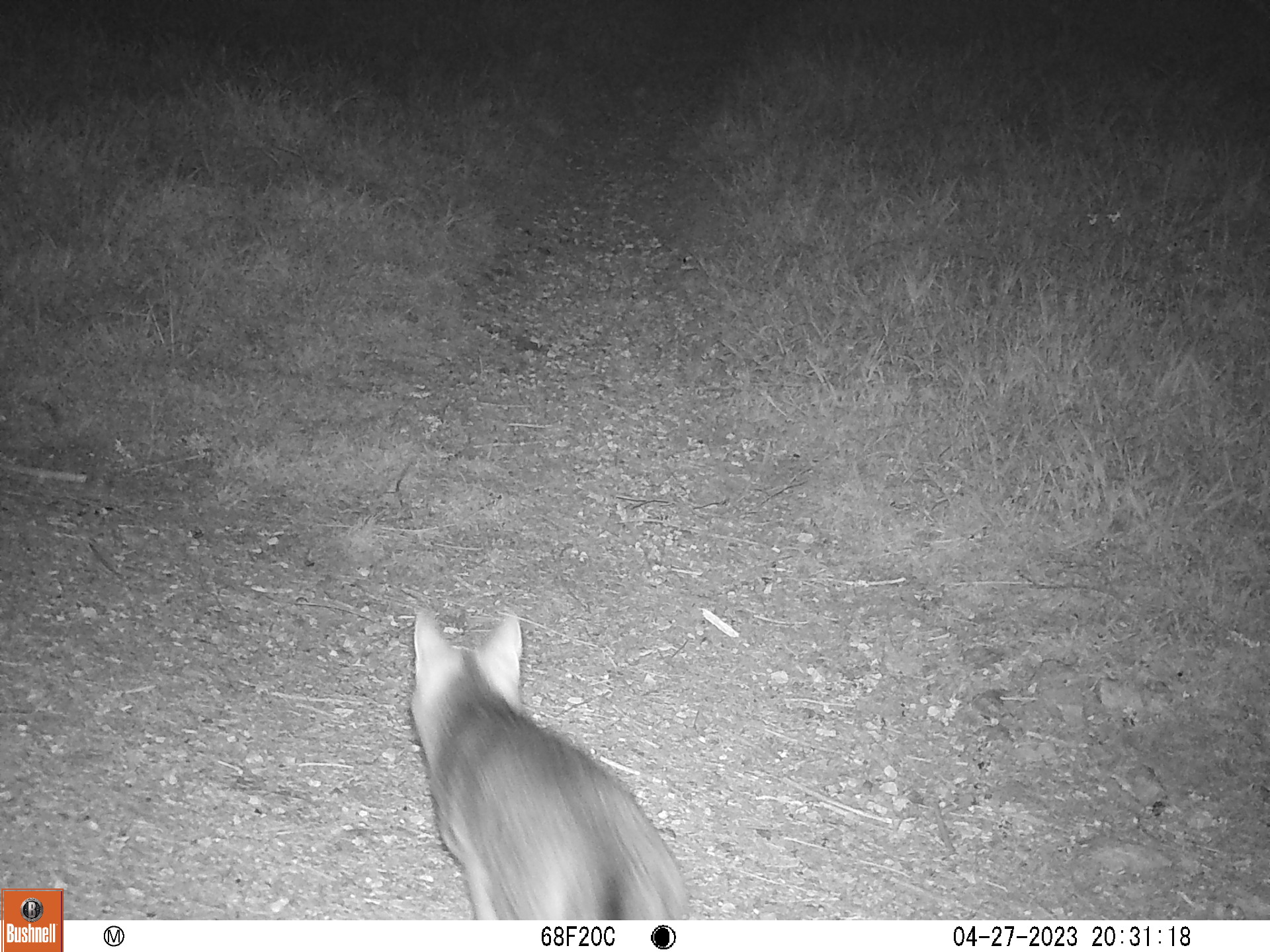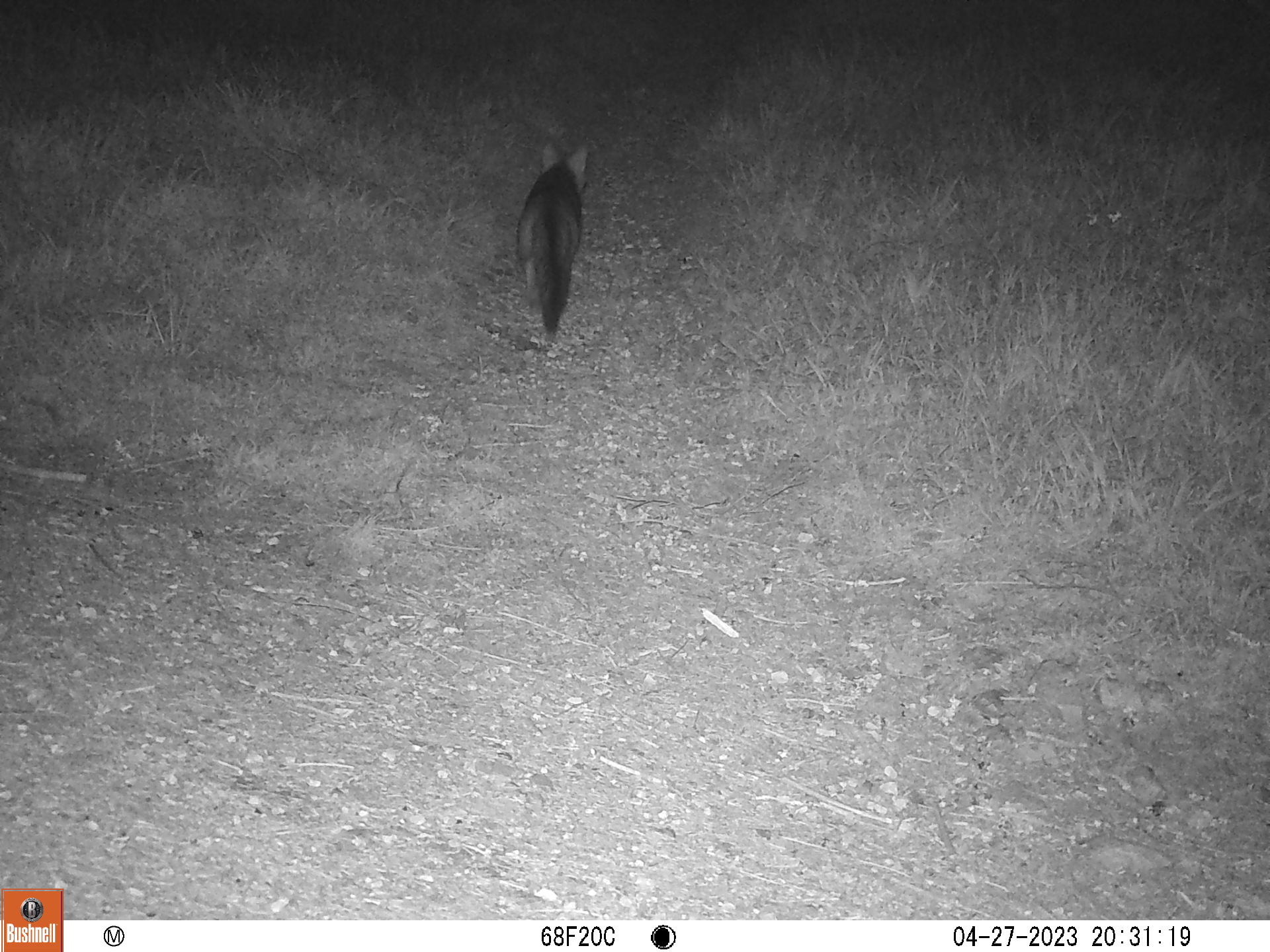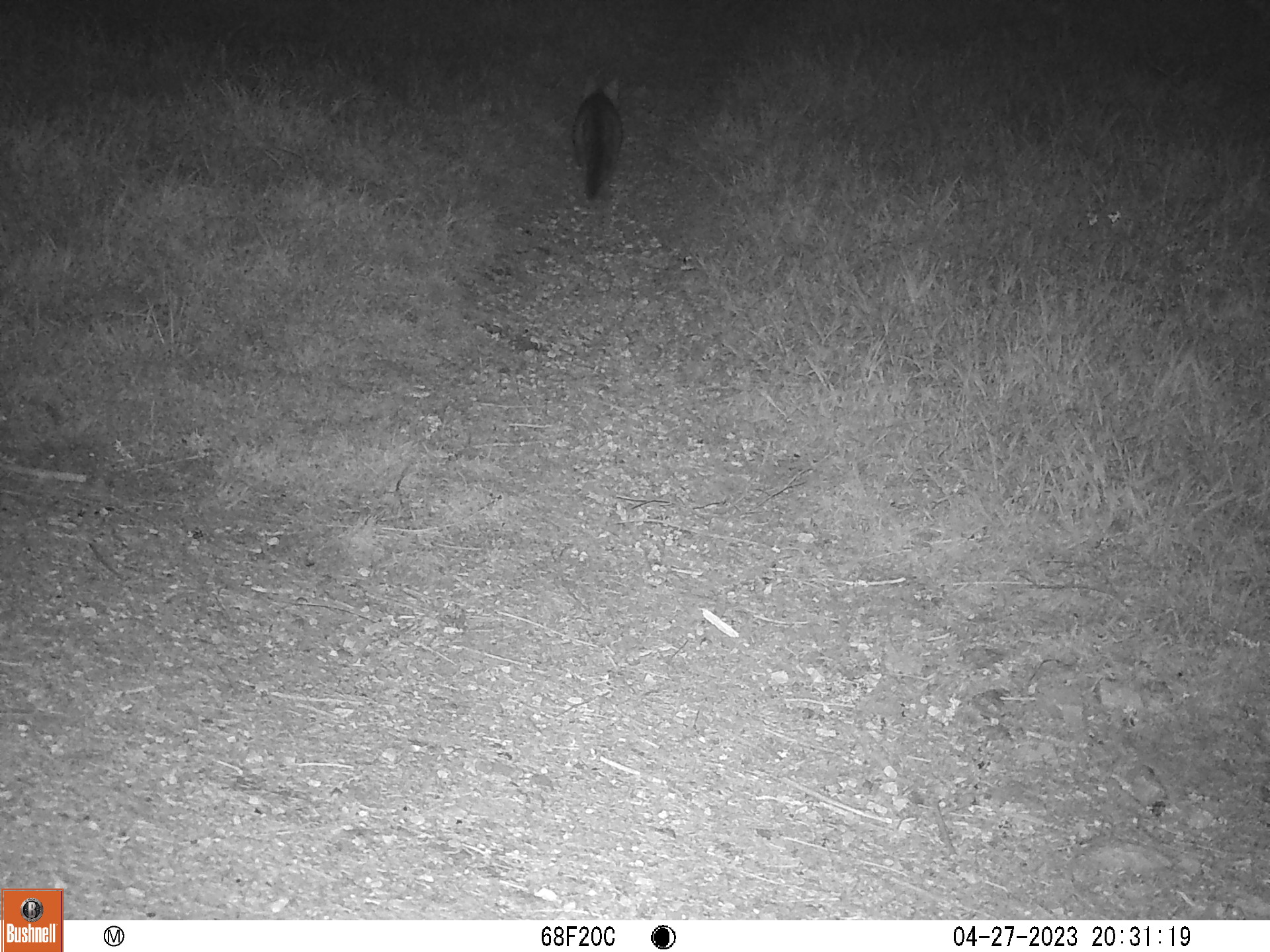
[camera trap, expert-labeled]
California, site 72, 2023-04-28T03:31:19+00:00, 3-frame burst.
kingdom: Animalia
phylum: Chordata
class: Mammalia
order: Carnivora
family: Canidae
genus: Urocyon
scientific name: Urocyon cinereoargenteus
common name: gray fox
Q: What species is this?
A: Gray fox (Urocyon cinereoargenteus).